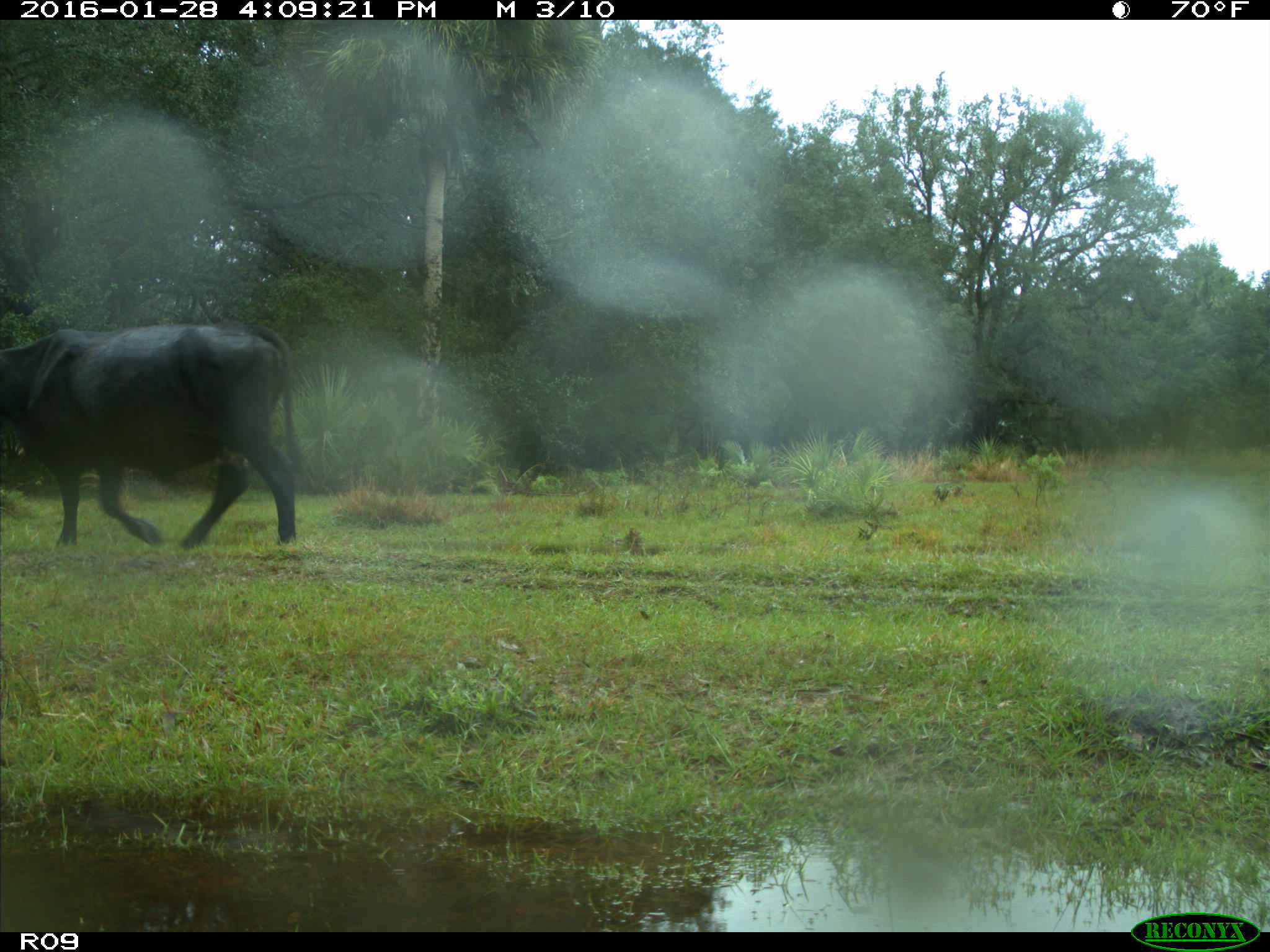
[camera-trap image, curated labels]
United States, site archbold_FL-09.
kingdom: Animalia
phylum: Chordata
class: Mammalia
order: Artiodactyla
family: Bovidae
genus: Bos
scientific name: Bos taurus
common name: domestic cow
Bos taurus (domestic cow).